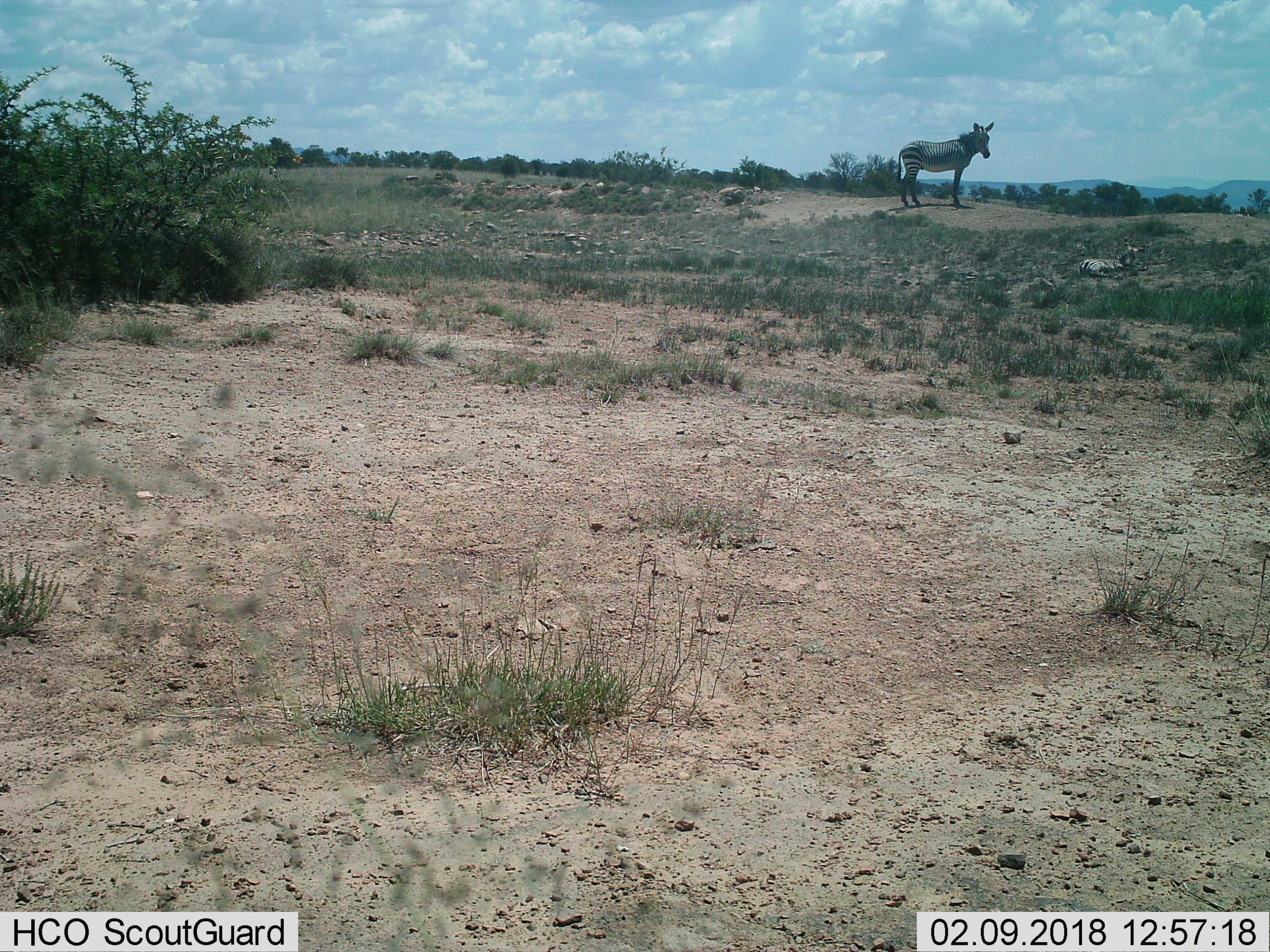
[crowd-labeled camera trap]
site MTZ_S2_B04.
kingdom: Animalia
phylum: Chordata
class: Mammalia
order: Perissodactyla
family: Equidae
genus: Equus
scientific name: Equus zebra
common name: mountain zebra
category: zebramountain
Zebramountain (mountain zebra) (Equus zebra), count 2. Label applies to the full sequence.